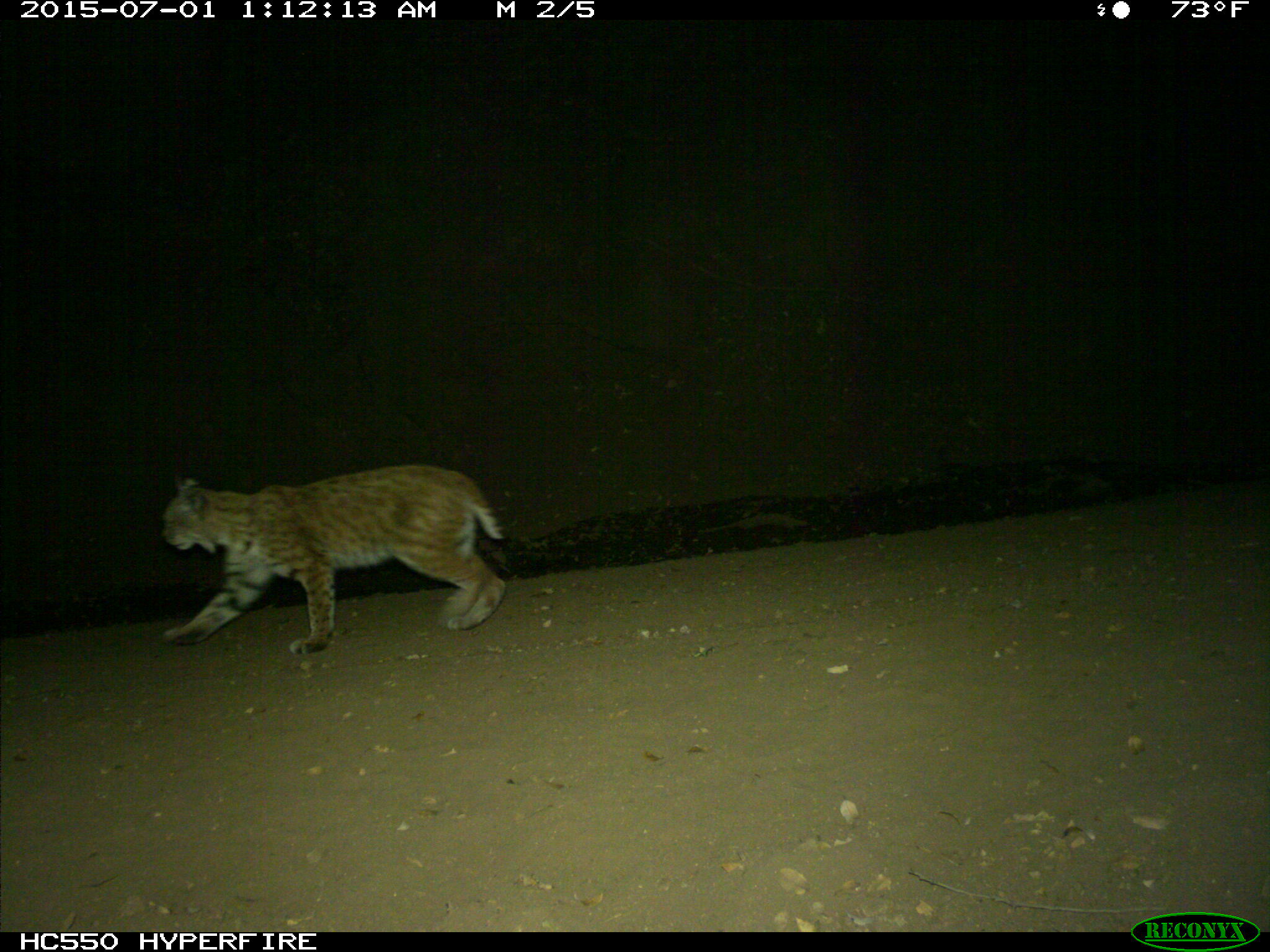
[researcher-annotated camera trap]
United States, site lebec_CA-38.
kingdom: Animalia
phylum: Chordata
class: Mammalia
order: Carnivora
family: Felidae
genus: Lynx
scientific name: Lynx rufus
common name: bobcat